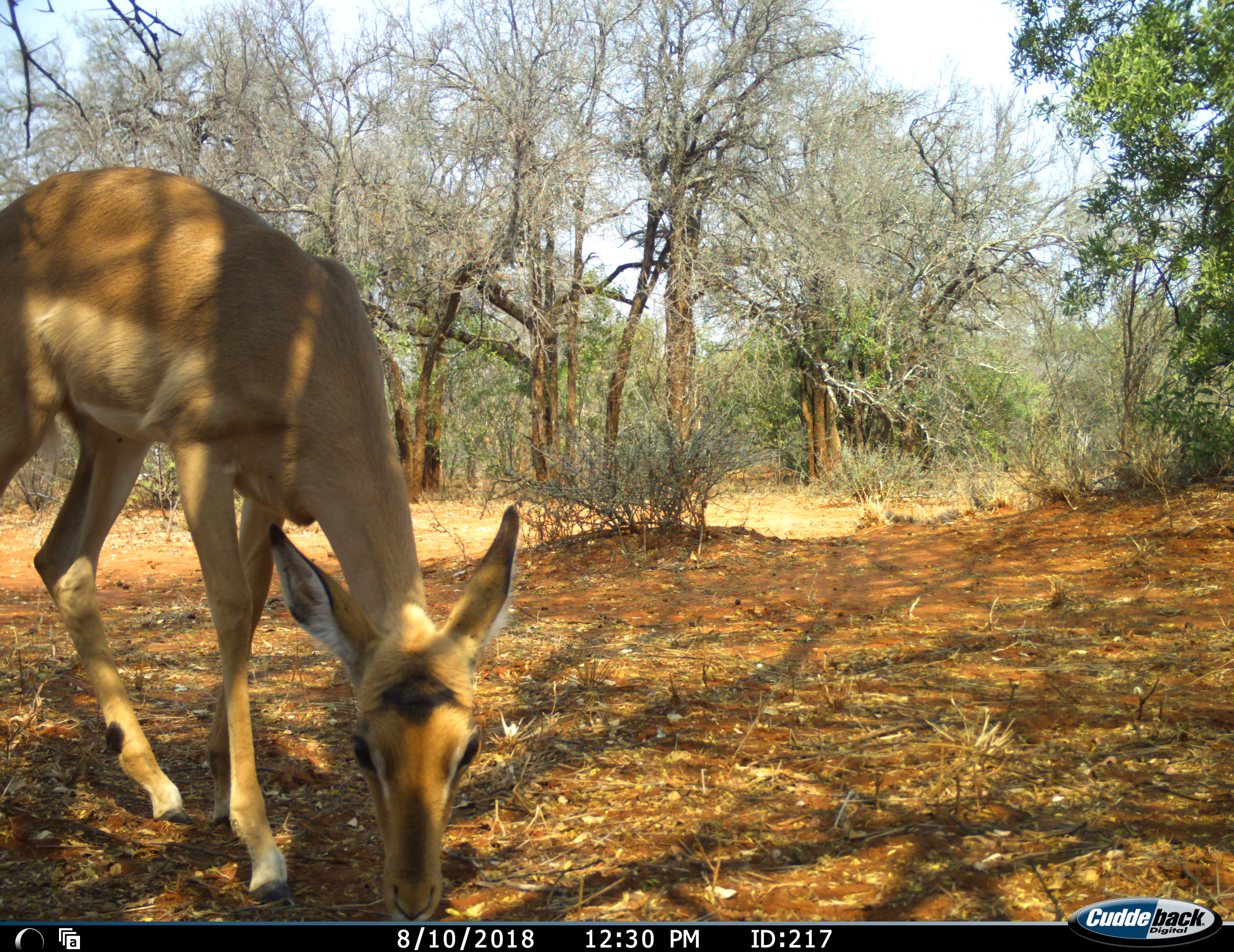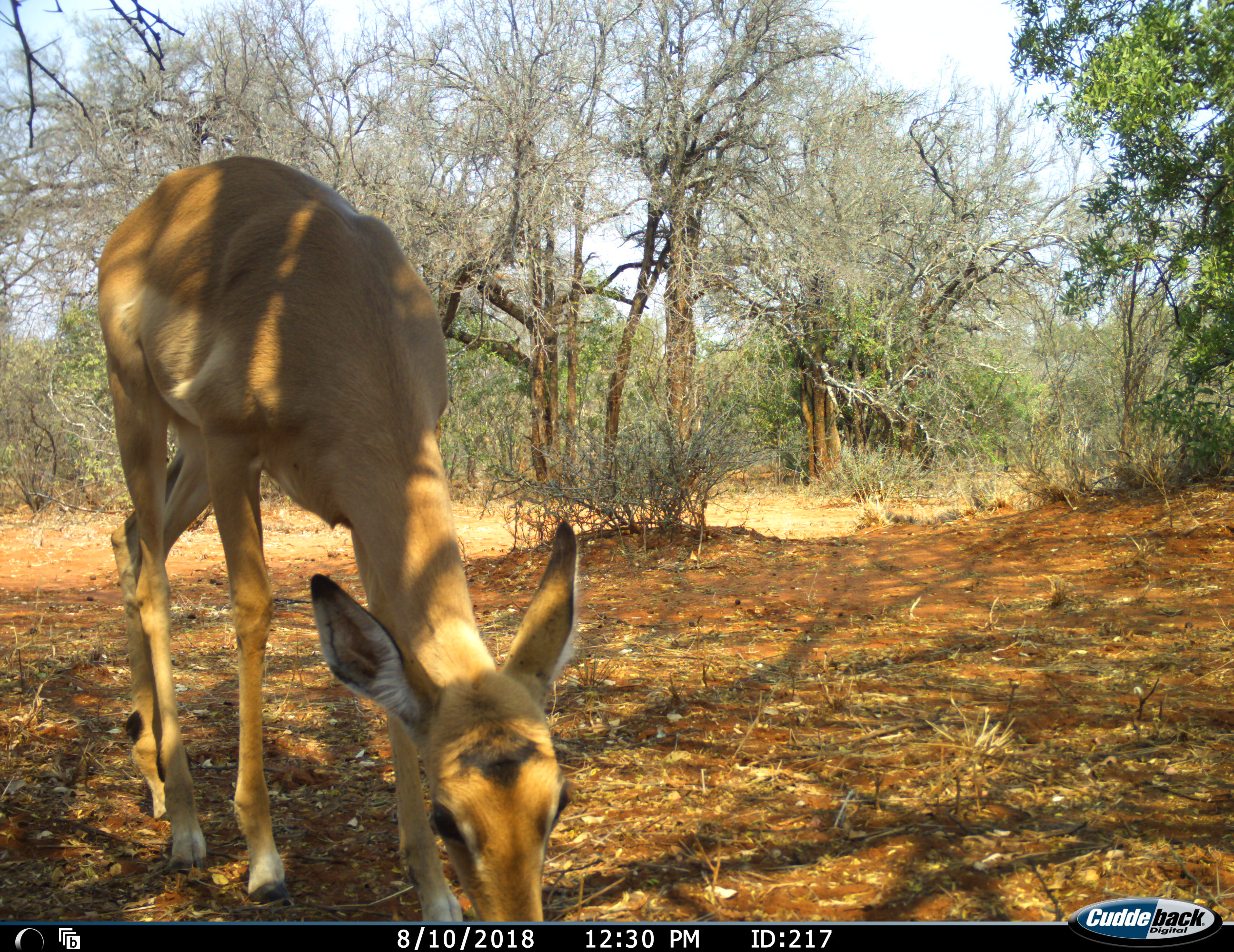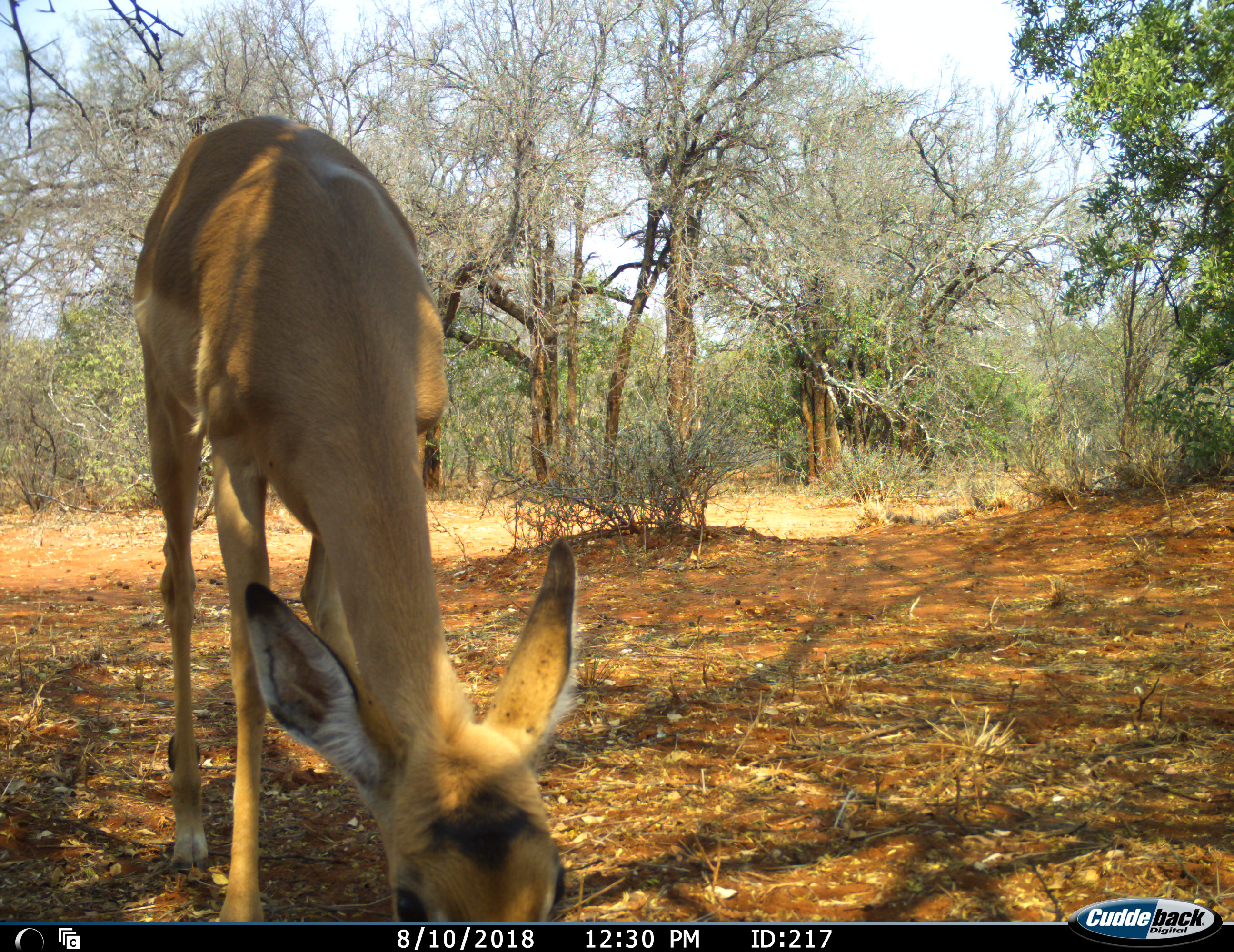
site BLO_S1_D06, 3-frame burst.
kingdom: Animalia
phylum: Chordata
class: Mammalia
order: Artiodactyla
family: Bovidae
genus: Aepyceros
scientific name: Aepyceros melampus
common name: impala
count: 1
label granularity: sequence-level